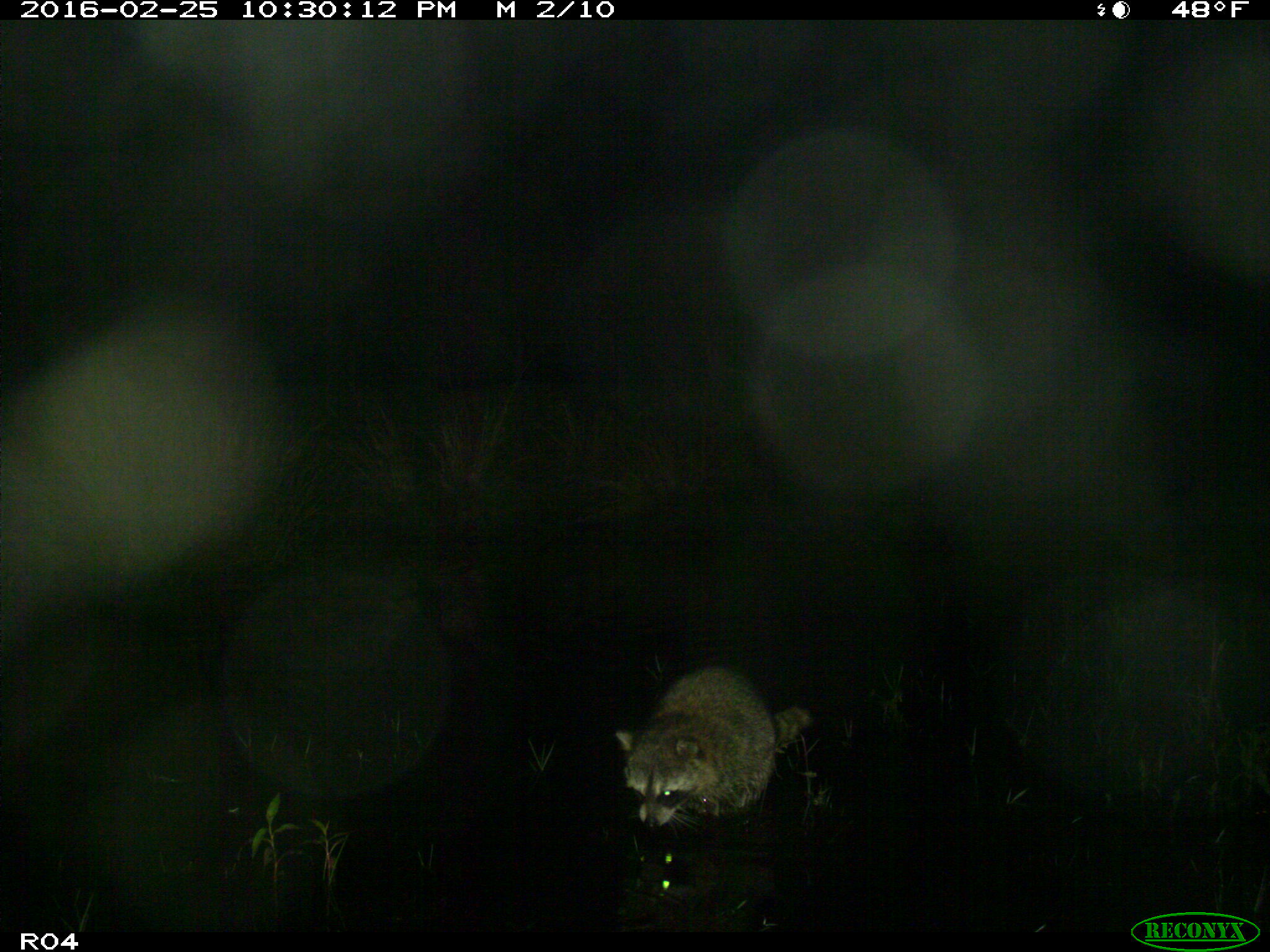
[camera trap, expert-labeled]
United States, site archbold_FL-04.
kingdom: Animalia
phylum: Chordata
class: Mammalia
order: Carnivora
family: Procyonidae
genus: Procyon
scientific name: Procyon lotor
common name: common raccoon